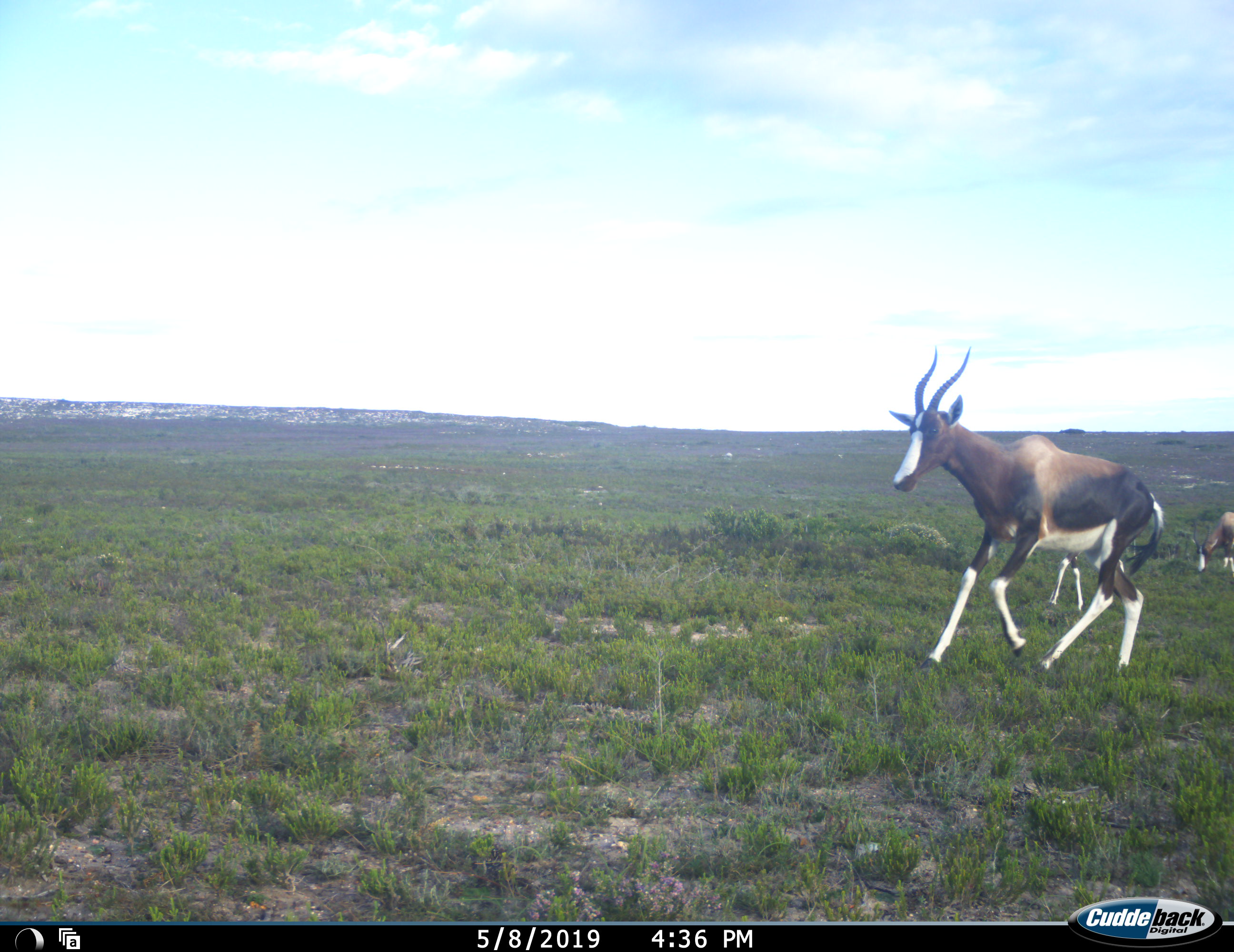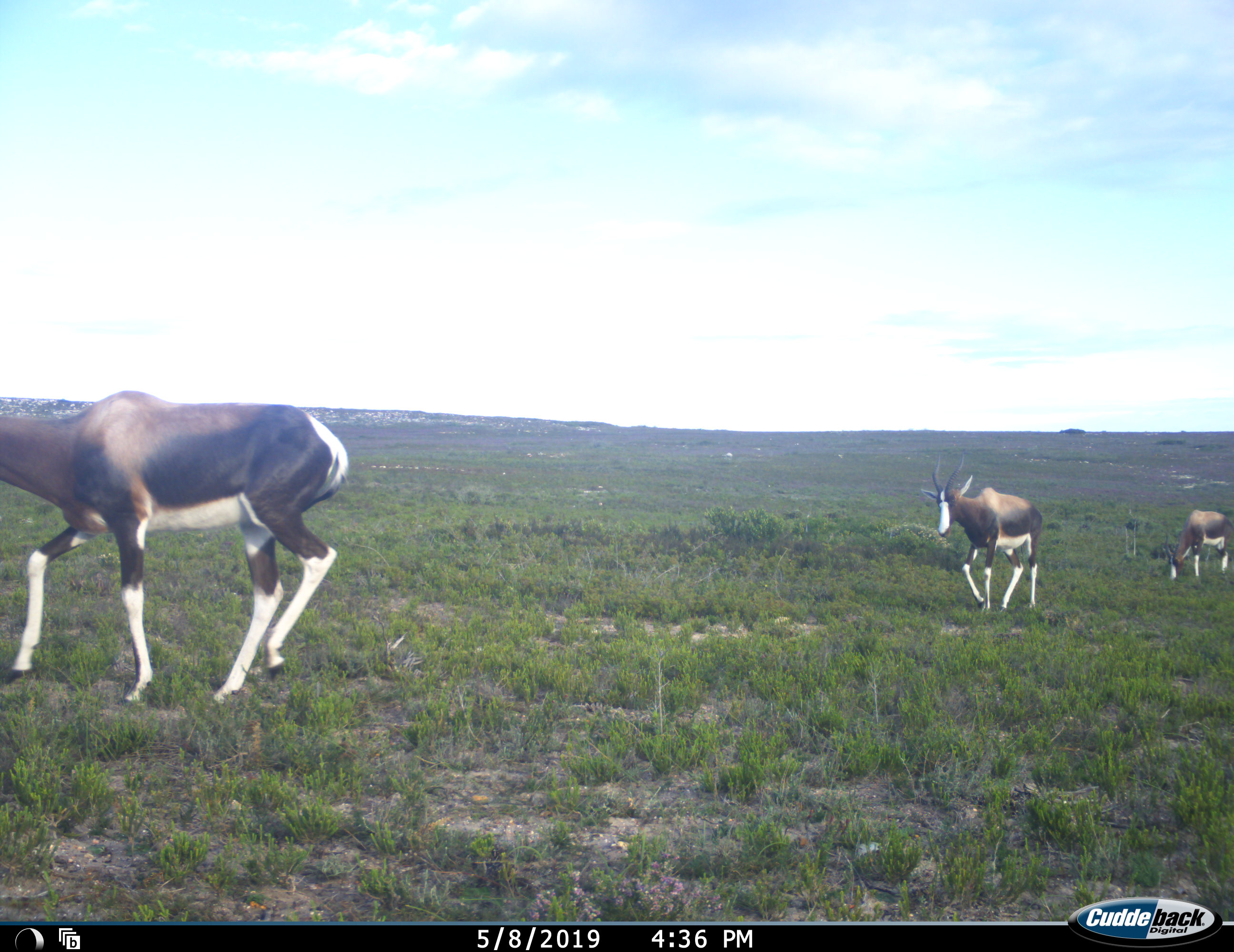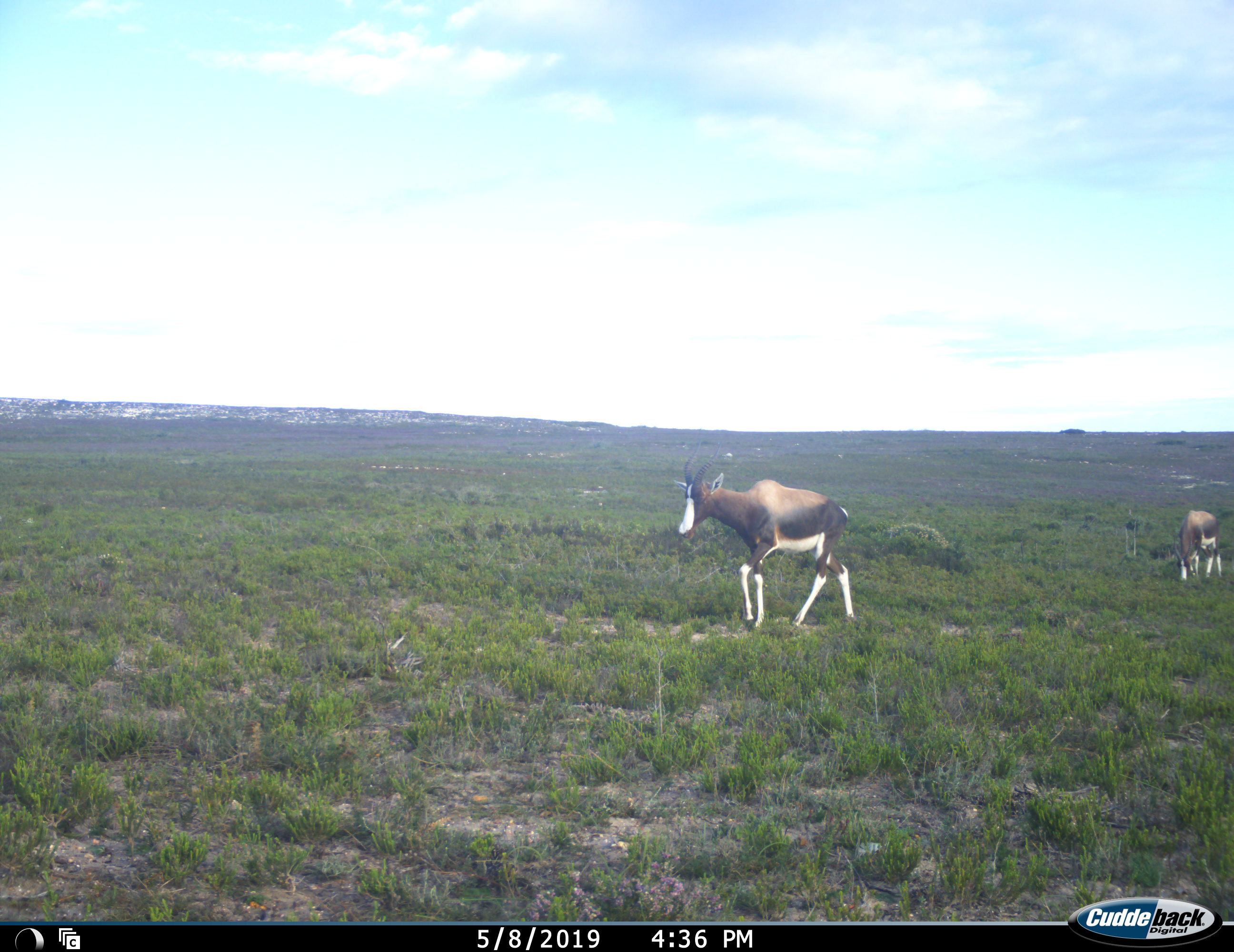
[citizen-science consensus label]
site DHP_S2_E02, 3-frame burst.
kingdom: Animalia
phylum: Chordata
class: Mammalia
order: Artiodactyla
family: Bovidae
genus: Damaliscus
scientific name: Damaliscus pygargus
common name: bontebok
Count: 3.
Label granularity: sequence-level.